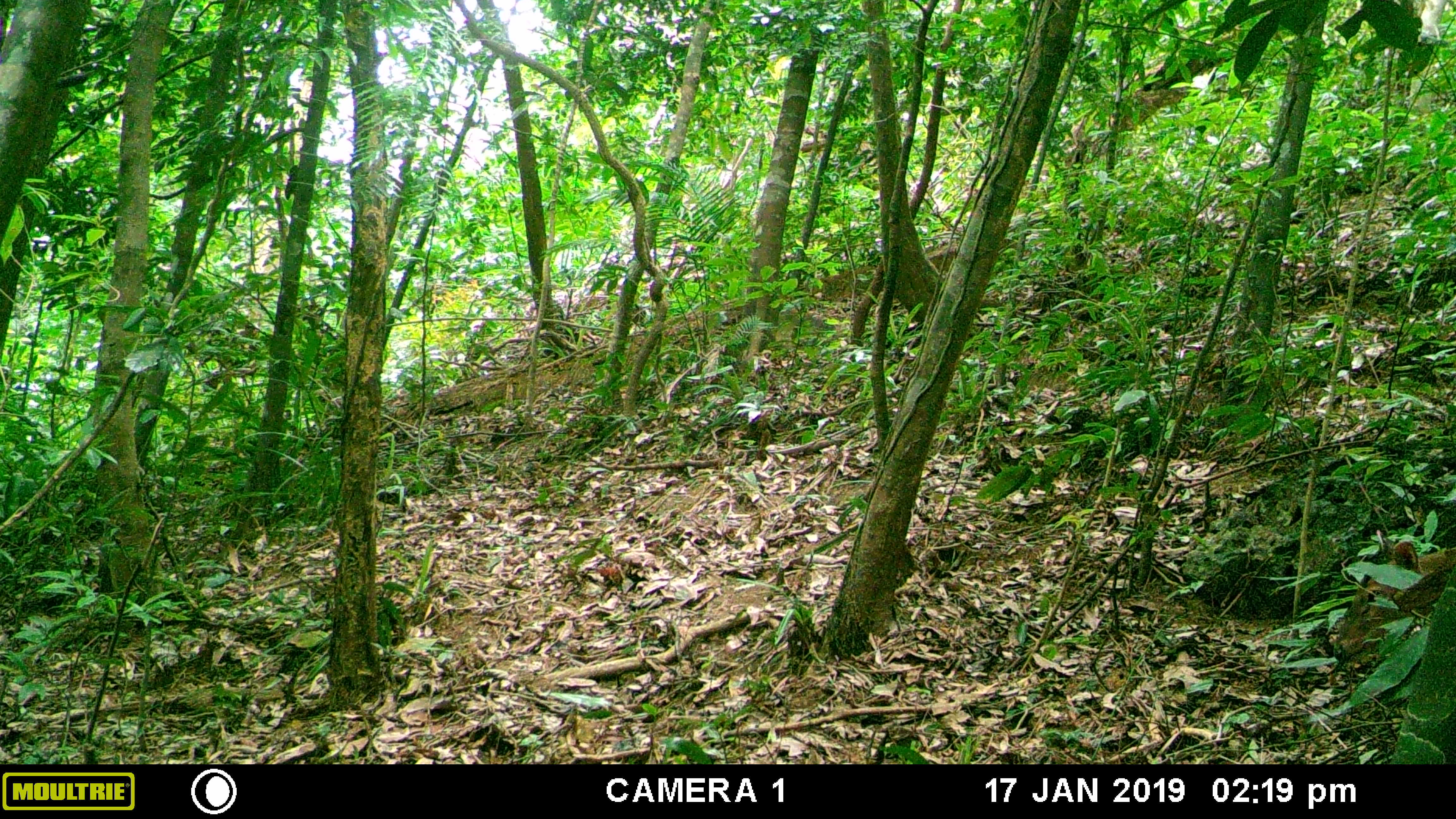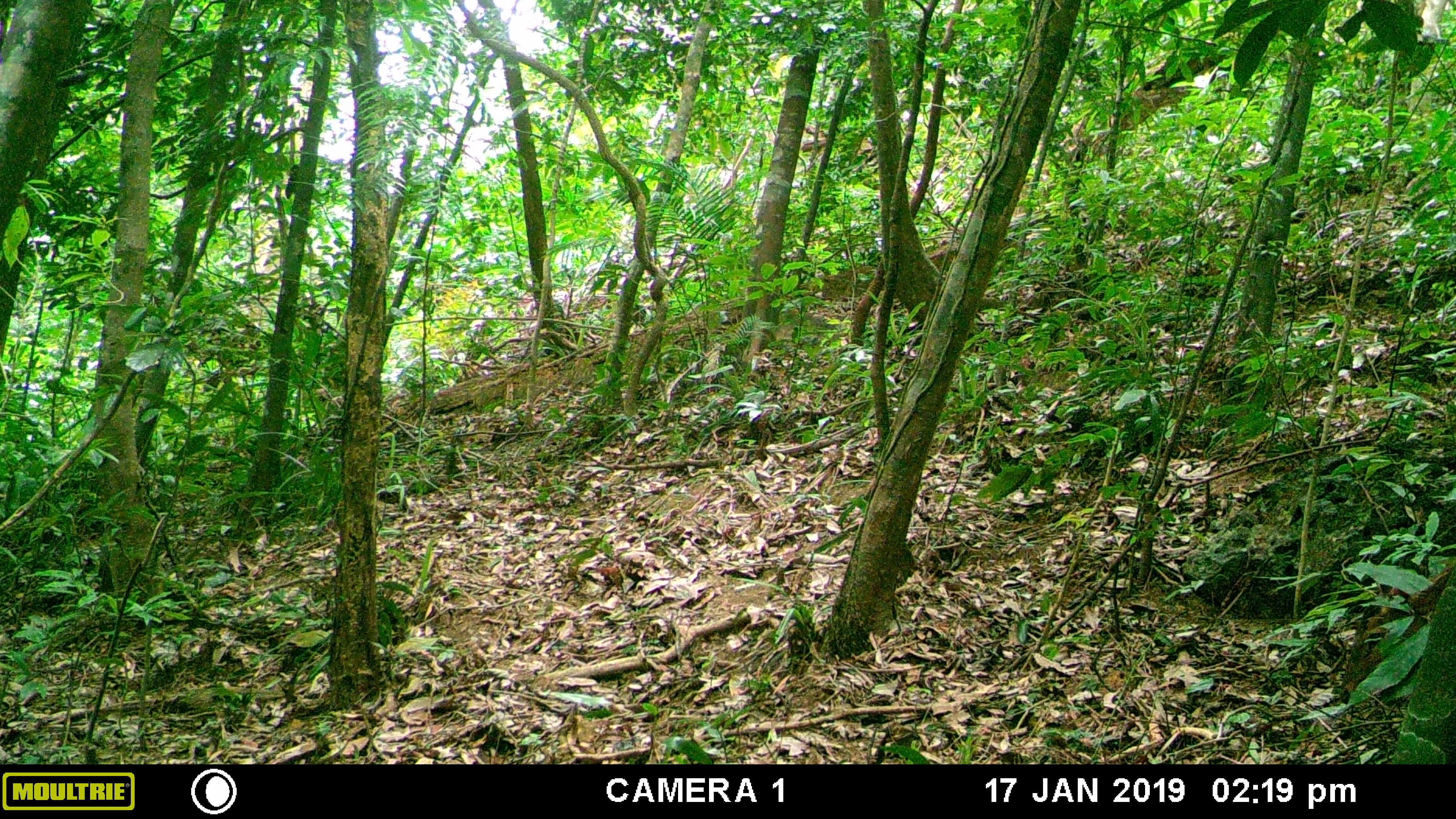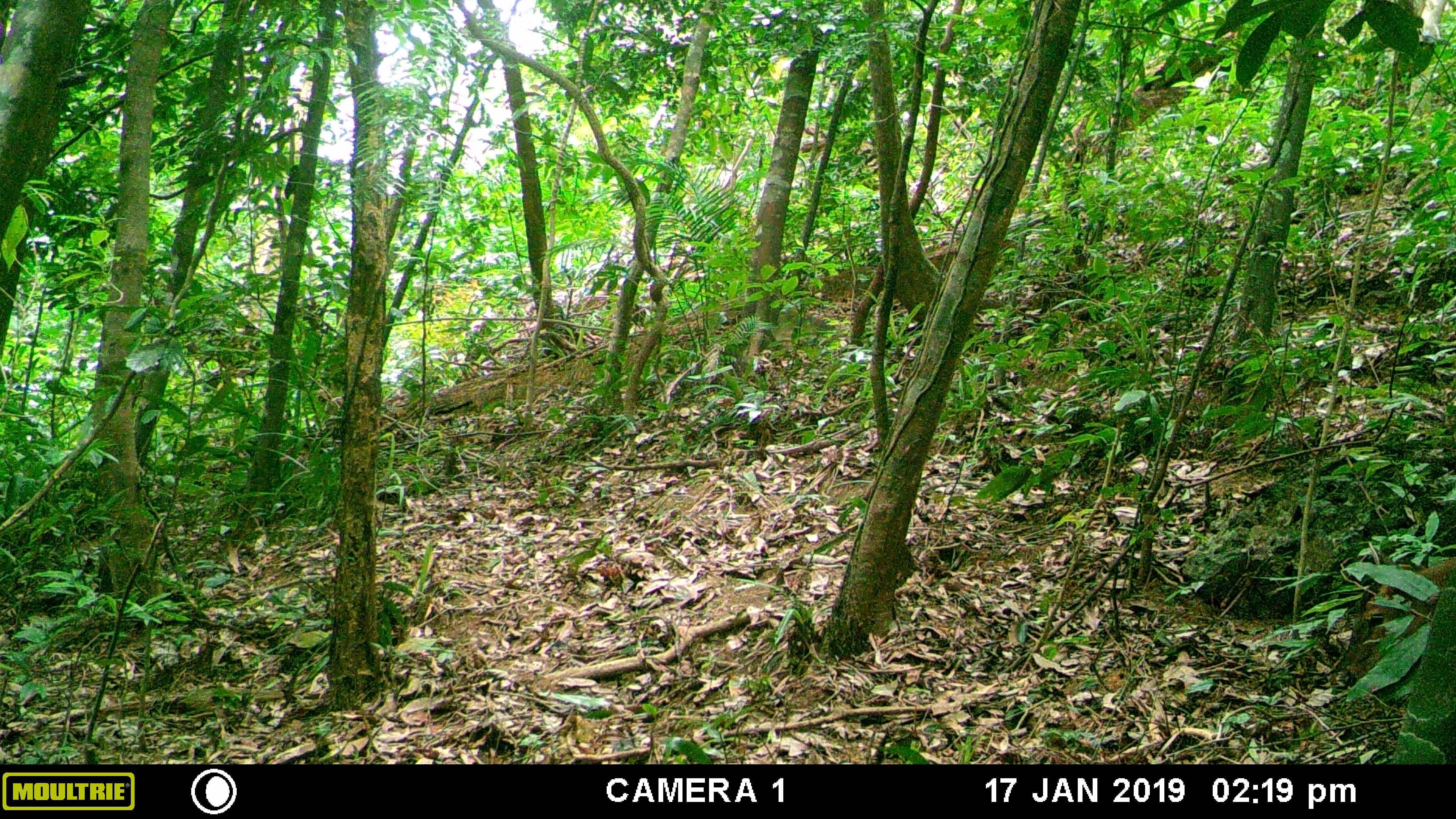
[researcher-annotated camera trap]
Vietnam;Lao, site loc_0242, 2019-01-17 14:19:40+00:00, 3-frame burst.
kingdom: Animalia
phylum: Chordata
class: Mammalia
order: Artiodactyla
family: Cervidae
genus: Muntiacus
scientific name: Muntiacus vuquangensis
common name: large-antlered muntjac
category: large antlered muntjac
Large antlered muntjac (large-antlered muntjac) (Muntiacus vuquangensis). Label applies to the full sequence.